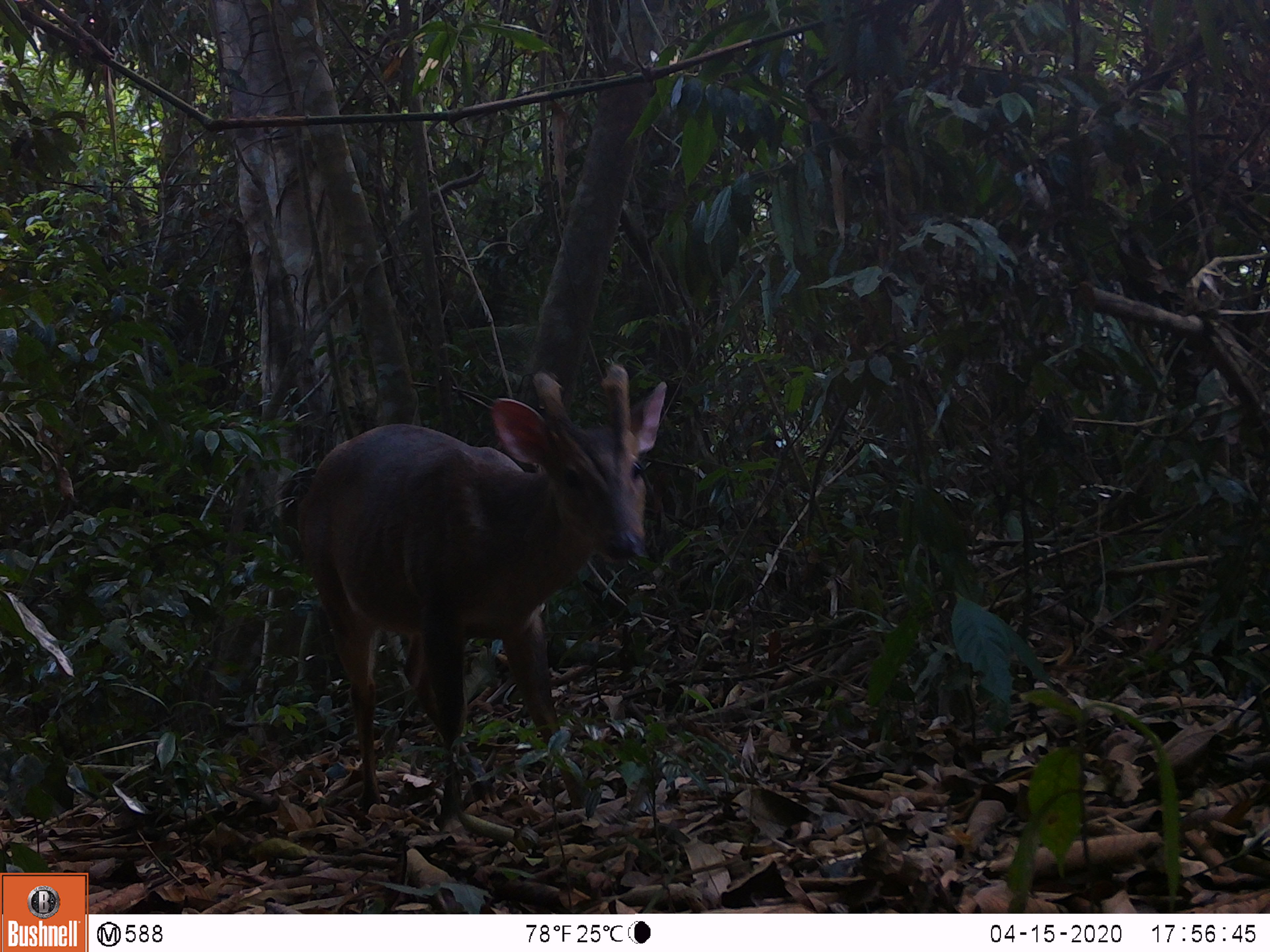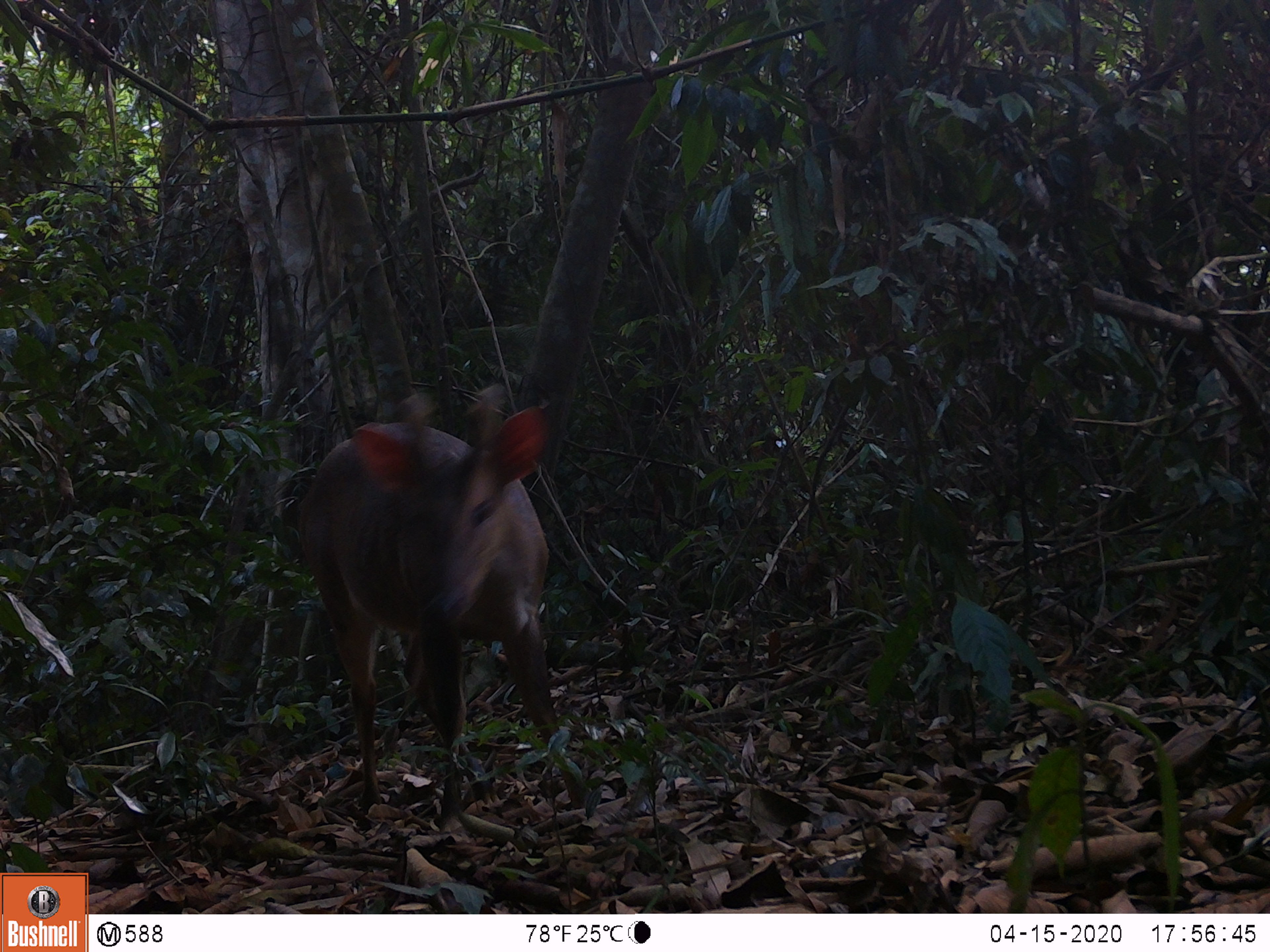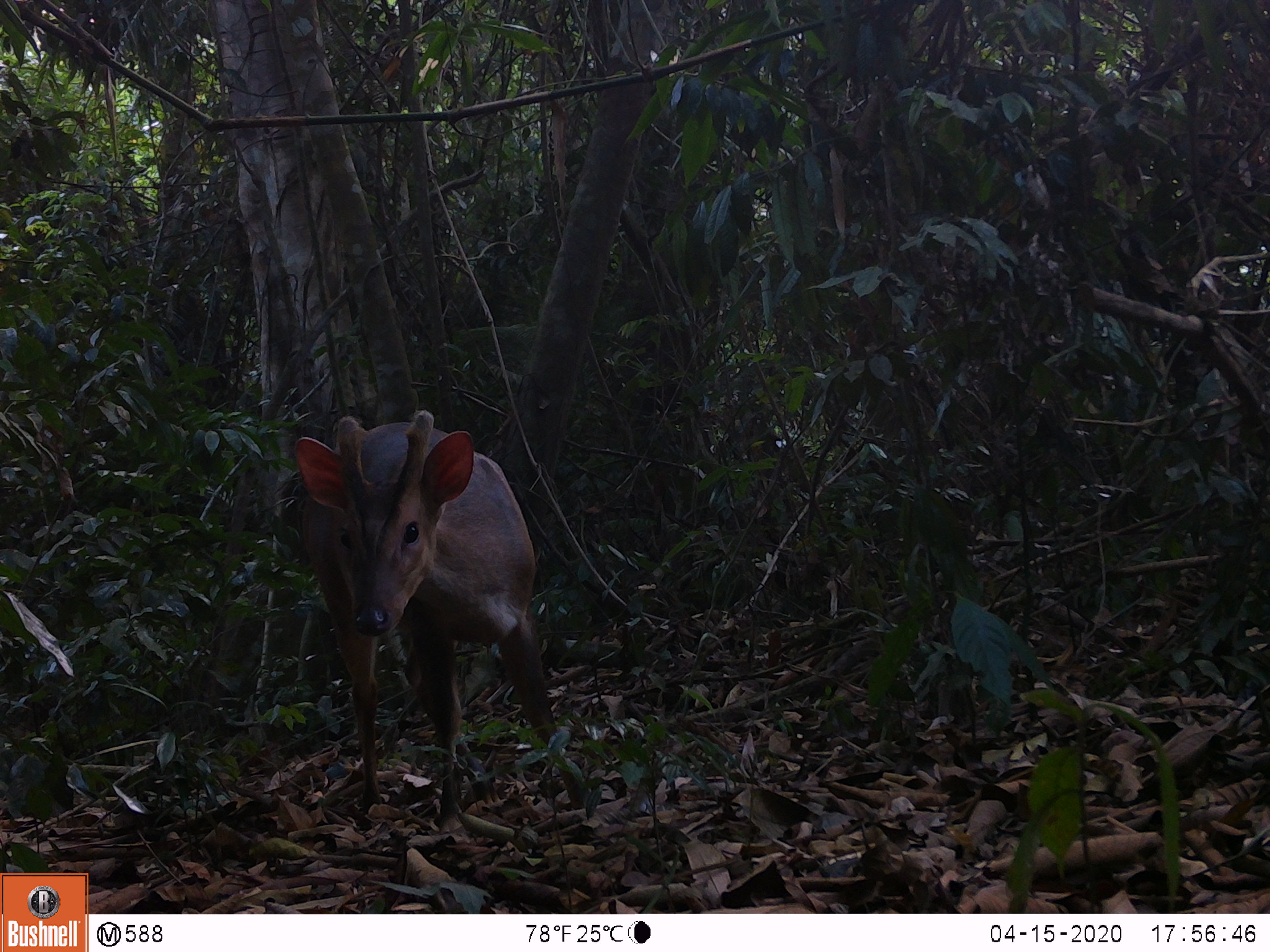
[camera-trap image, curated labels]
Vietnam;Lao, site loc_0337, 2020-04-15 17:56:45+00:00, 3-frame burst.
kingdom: Animalia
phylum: Chordata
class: Mammalia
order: Artiodactyla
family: Cervidae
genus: Muntiacus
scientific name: Muntiacus vuquangensis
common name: large-antlered muntjac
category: large antlered muntjac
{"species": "large antlered muntjac (large-antlered muntjac) (Muntiacus vuquangensis)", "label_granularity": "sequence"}